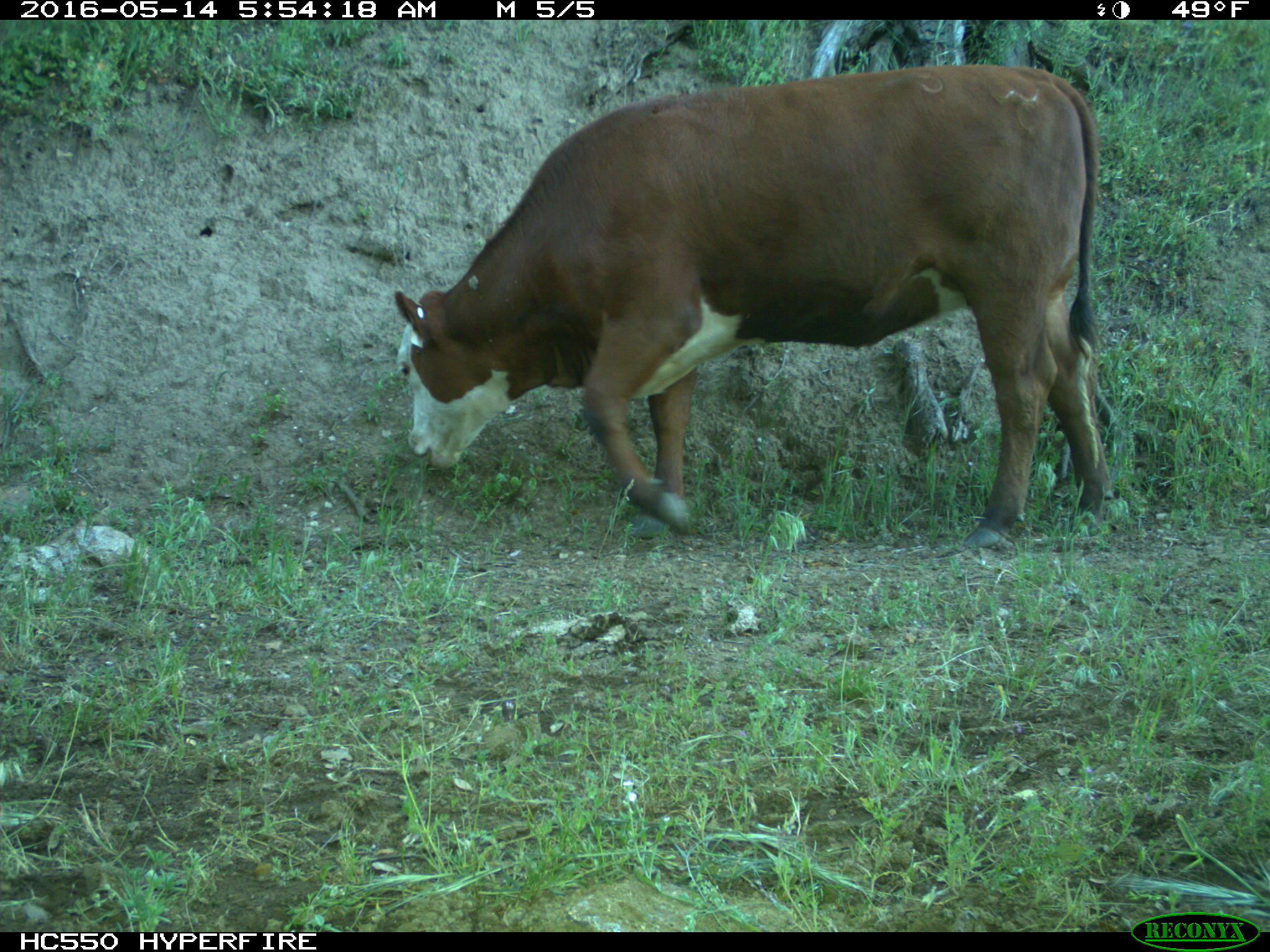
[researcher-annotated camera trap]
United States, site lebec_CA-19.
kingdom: Animalia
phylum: Chordata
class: Mammalia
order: Artiodactyla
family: Bovidae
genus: Bos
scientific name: Bos taurus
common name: domestic cow